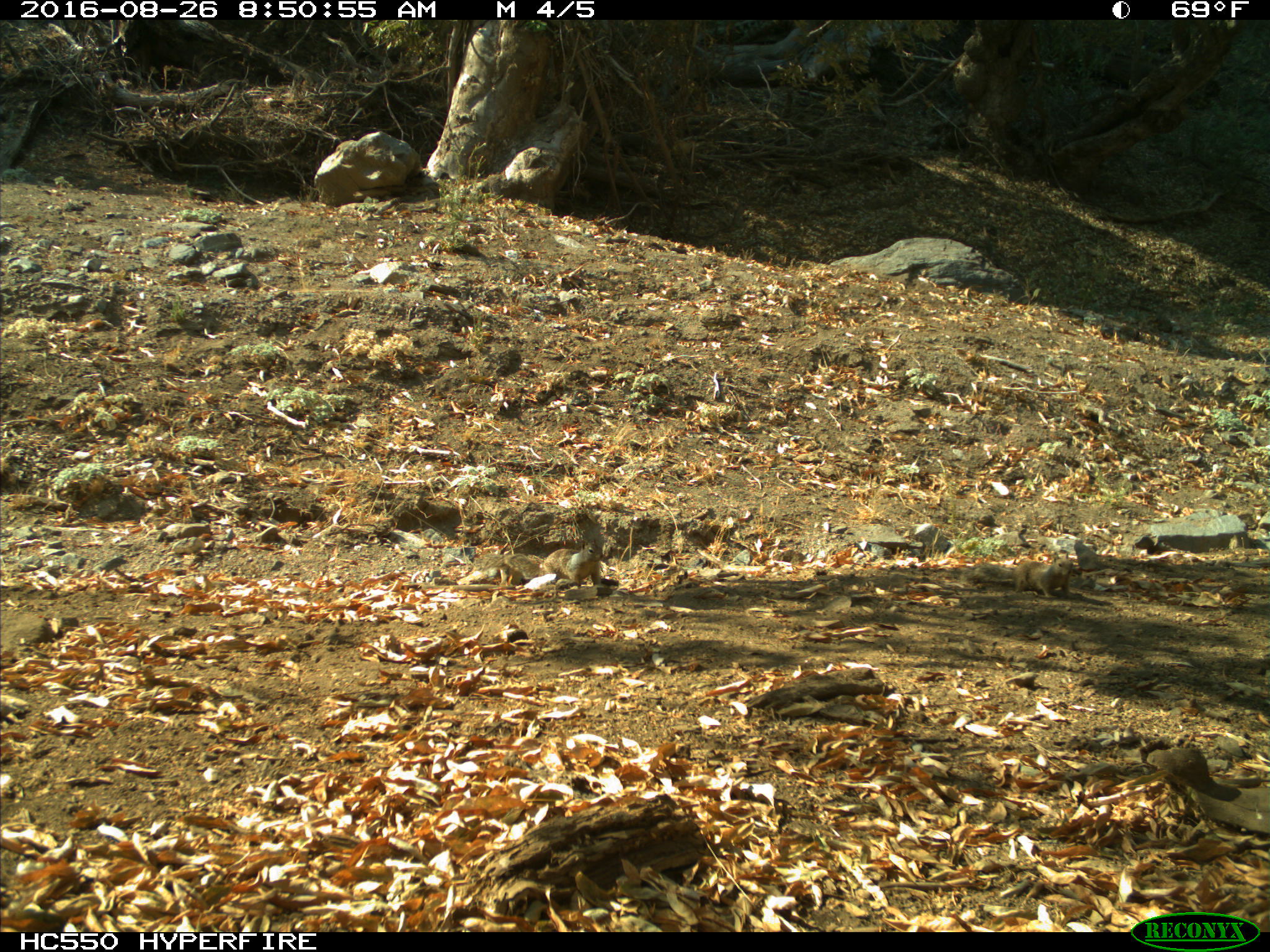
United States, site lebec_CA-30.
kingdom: Animalia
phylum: Chordata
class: Mammalia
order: Rodentia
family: Sciuridae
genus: Otospermophilus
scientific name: Otospermophilus beecheyi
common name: california ground squirrel